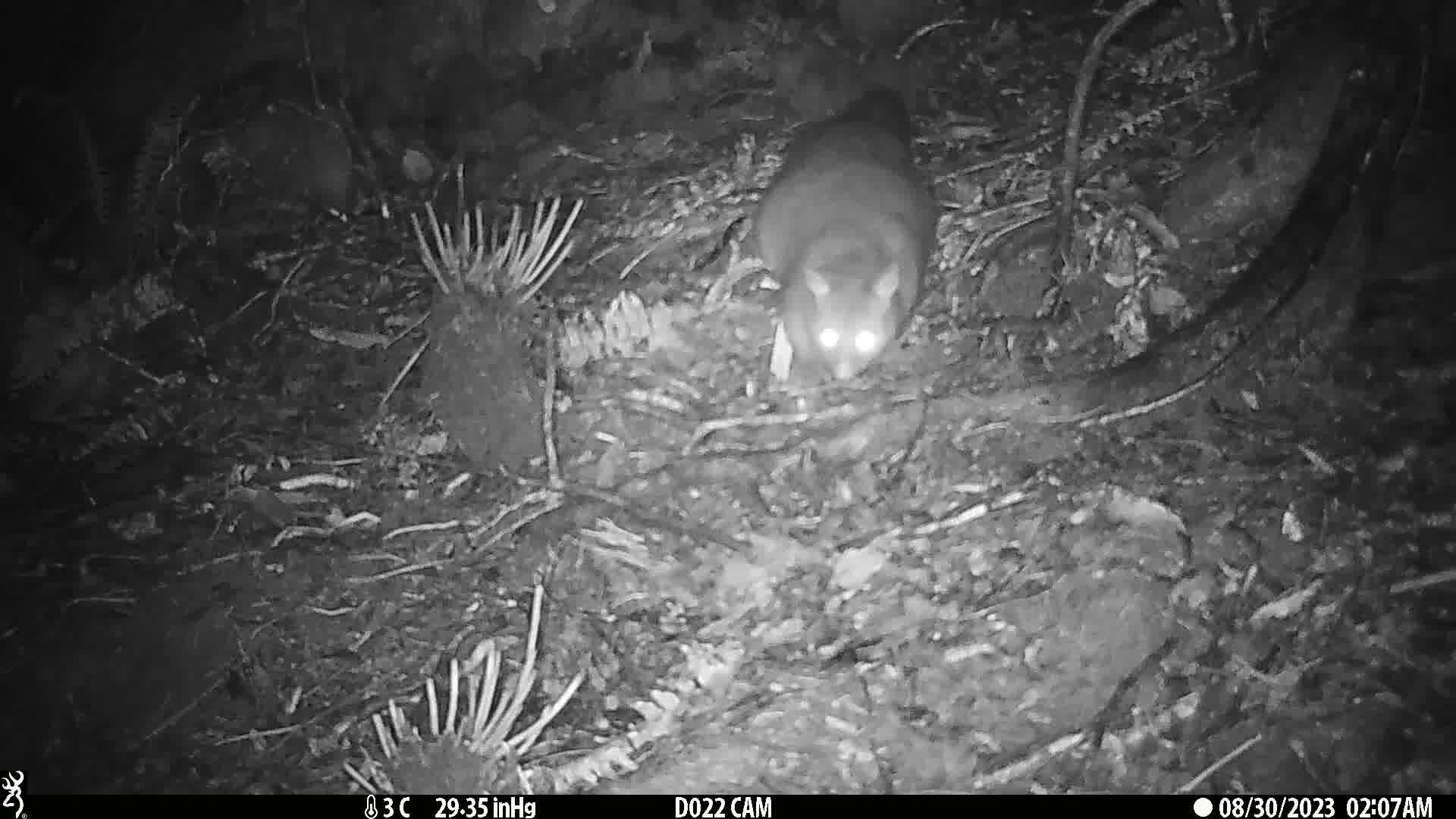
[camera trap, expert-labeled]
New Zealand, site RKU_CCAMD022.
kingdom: Animalia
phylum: Chordata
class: Mammalia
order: Diprotodontia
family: Phalangeridae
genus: Trichosurus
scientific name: Trichosurus vulpecula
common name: common brushtail possum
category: possum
Possum (common brushtail possum) (Trichosurus vulpecula).